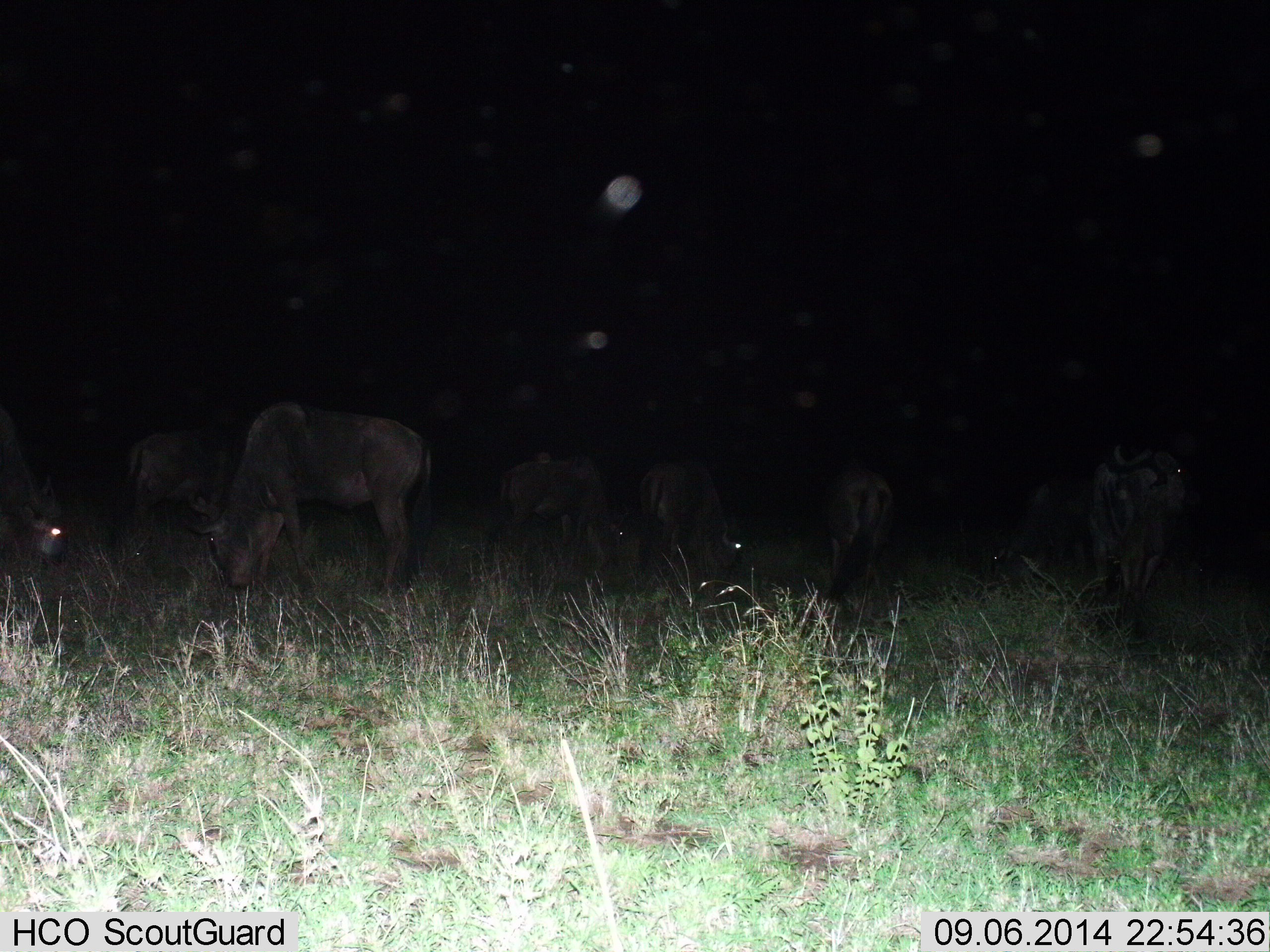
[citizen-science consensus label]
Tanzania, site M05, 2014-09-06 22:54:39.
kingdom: Animalia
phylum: Chordata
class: Mammalia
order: Artiodactyla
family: Bovidae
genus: Connochaetes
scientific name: Connochaetes taurinus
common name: blue wildebeest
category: wildebeest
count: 8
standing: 20%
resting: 20%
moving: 0%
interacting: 0%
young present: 0%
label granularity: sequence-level